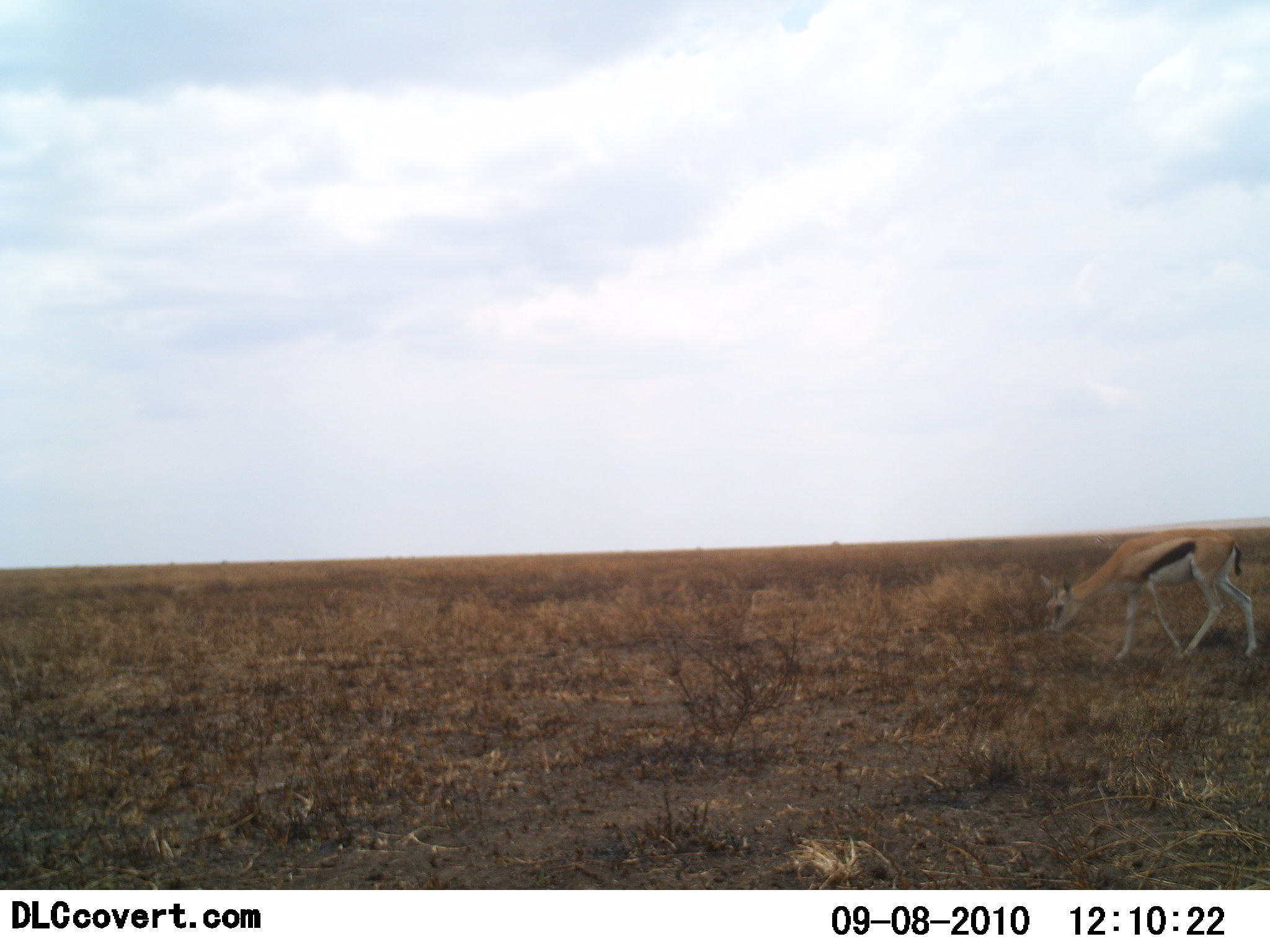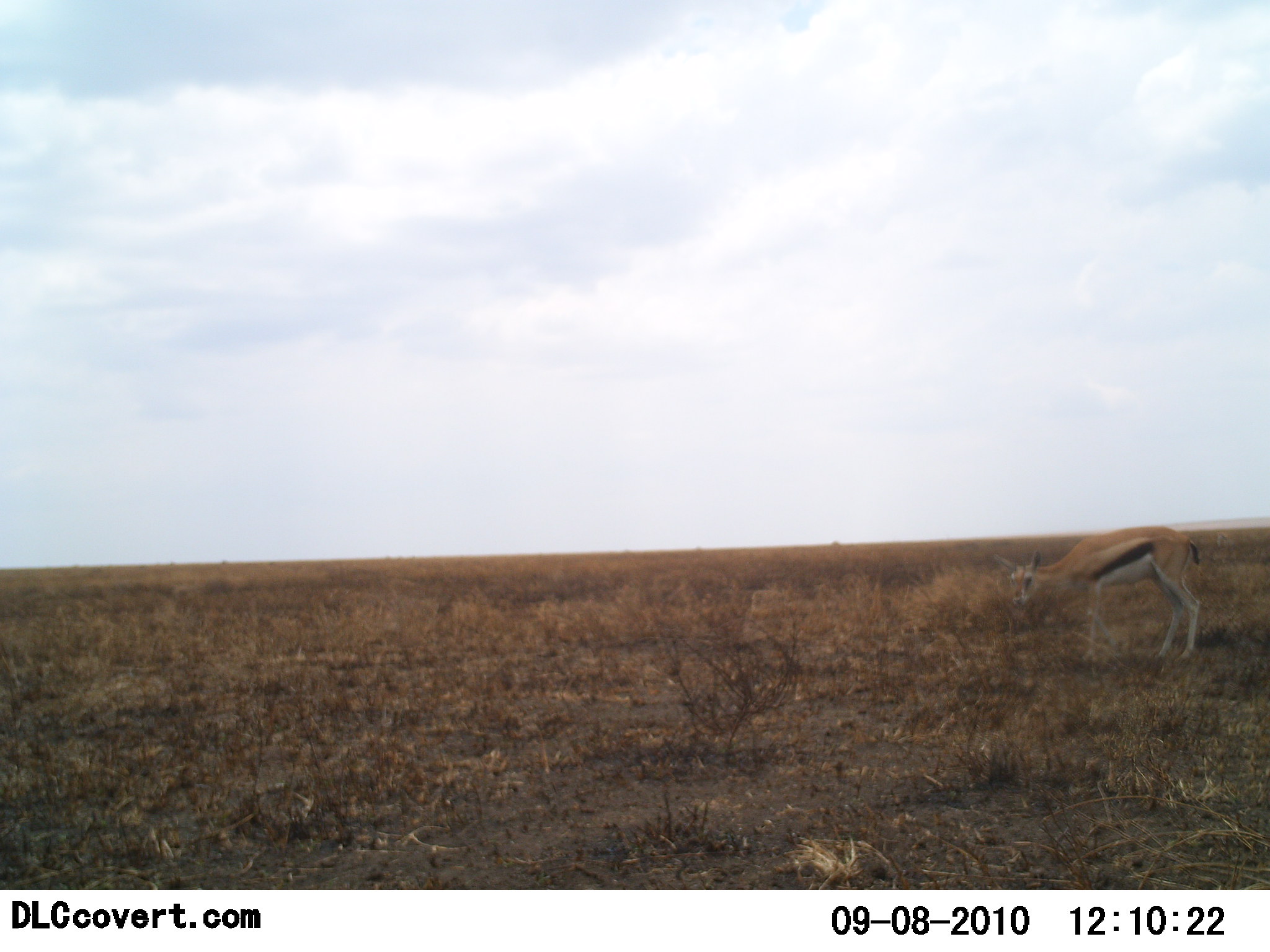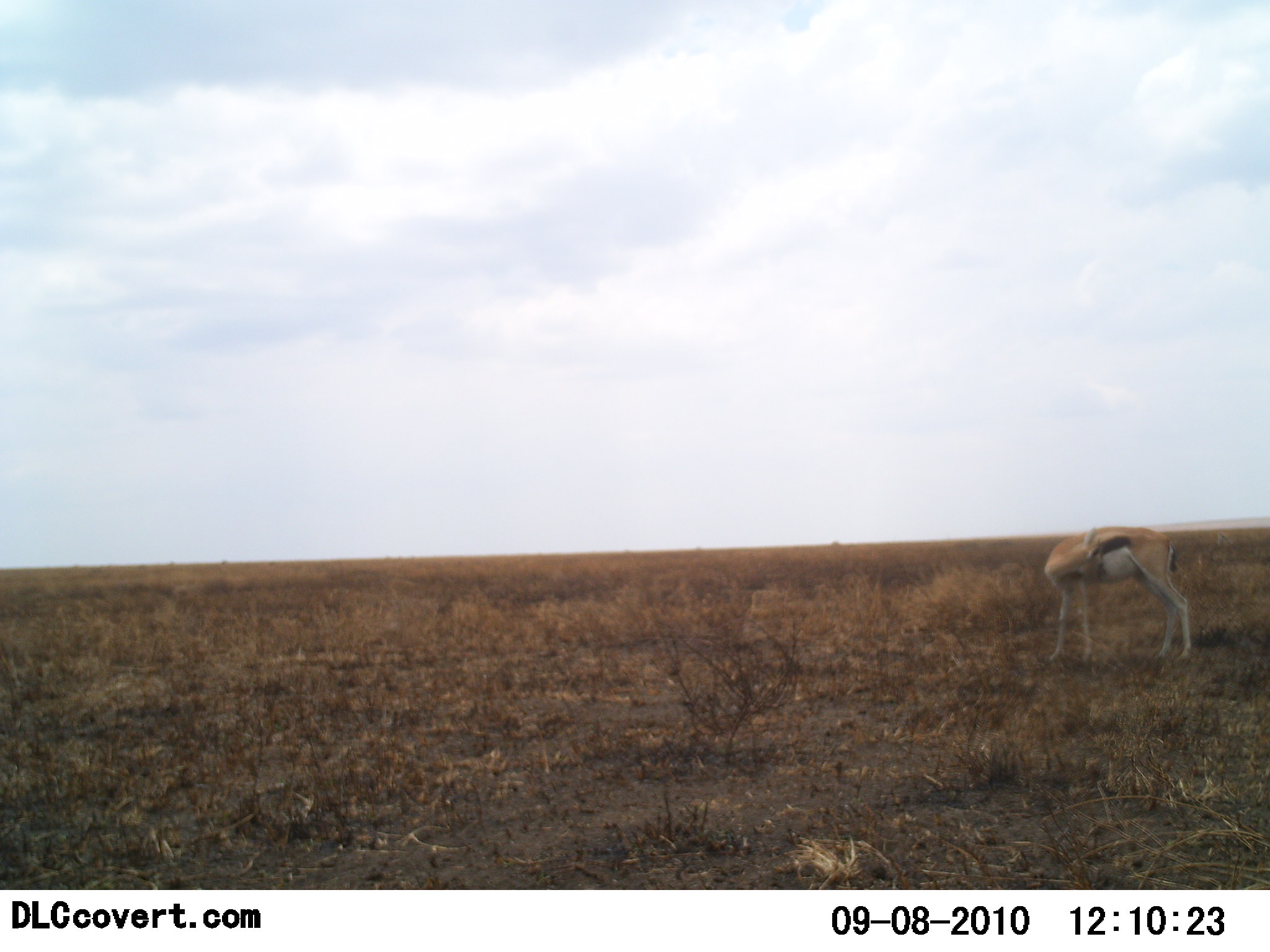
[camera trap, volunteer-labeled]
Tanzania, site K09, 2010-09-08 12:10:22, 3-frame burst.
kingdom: Animalia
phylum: Chordata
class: Mammalia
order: Artiodactyla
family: Bovidae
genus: Eudorcas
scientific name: Eudorcas thomsonii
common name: thomson's gazelle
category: gazellethomsons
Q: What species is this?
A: Gazellethomsons (thomson's gazelle) (Eudorcas thomsonii).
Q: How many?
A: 1.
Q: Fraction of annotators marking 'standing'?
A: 23%.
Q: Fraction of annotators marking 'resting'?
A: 5%.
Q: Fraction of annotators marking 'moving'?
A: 55%.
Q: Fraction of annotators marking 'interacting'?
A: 0%.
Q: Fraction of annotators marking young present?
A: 0%.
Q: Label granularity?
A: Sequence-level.